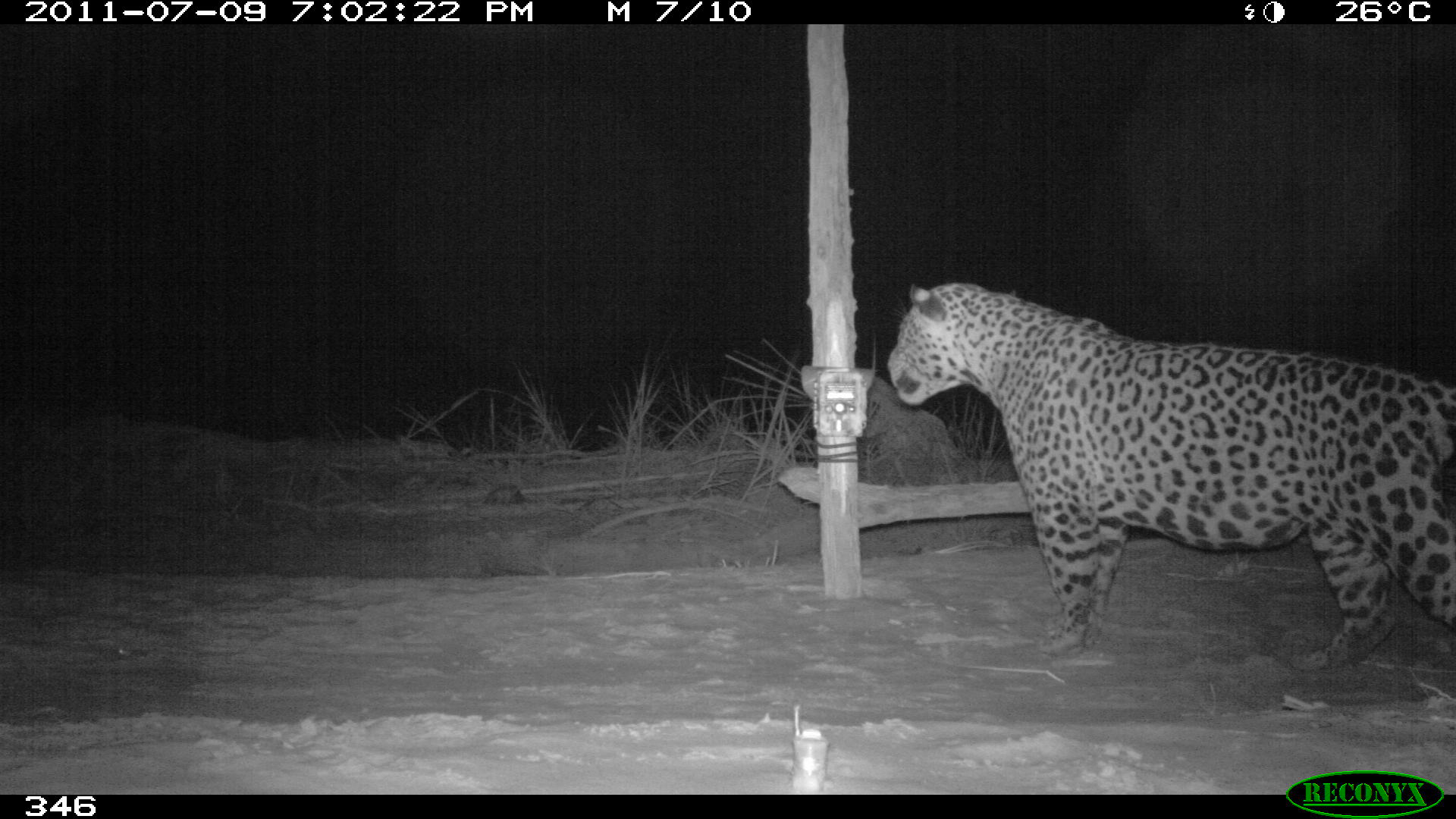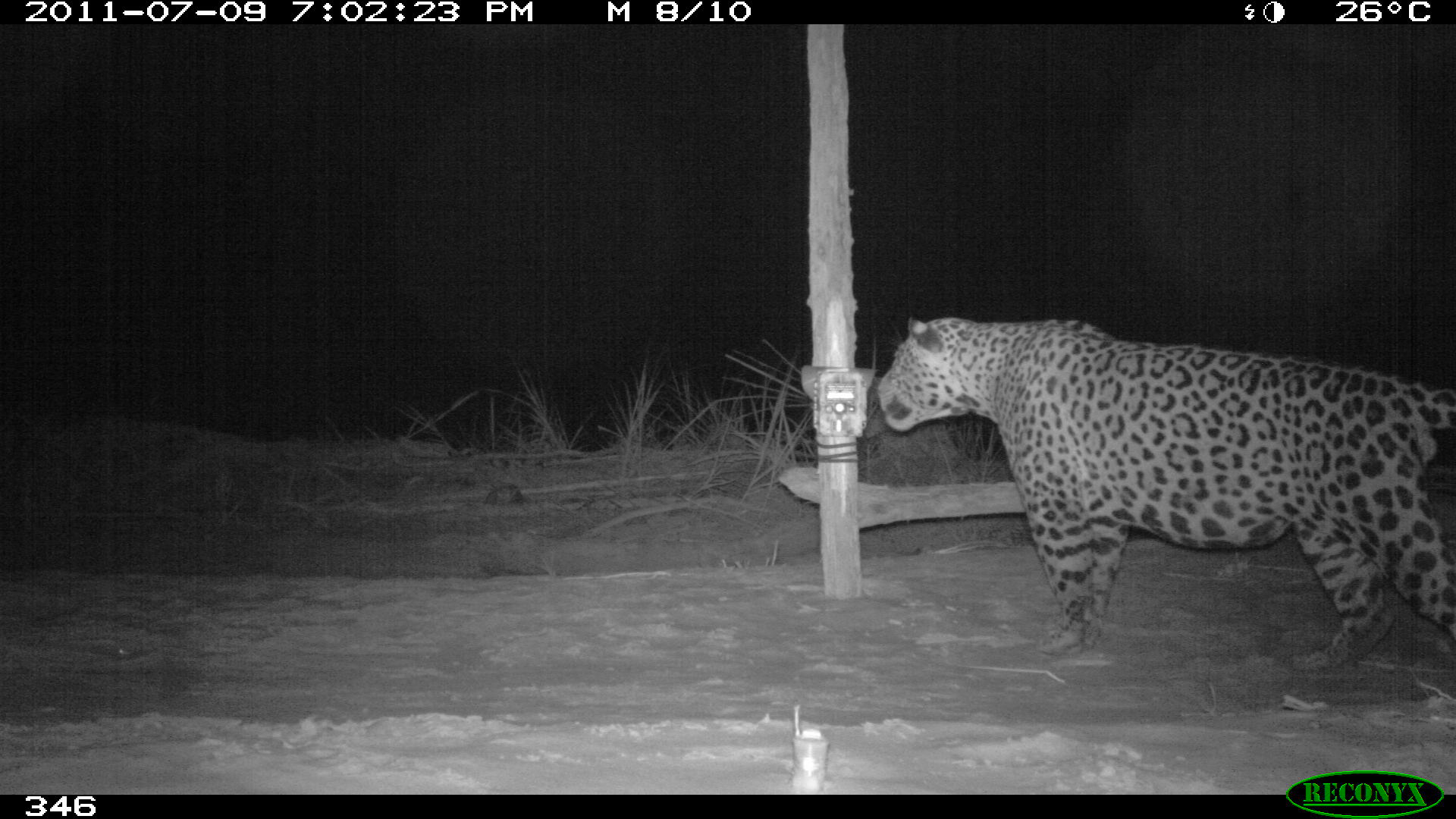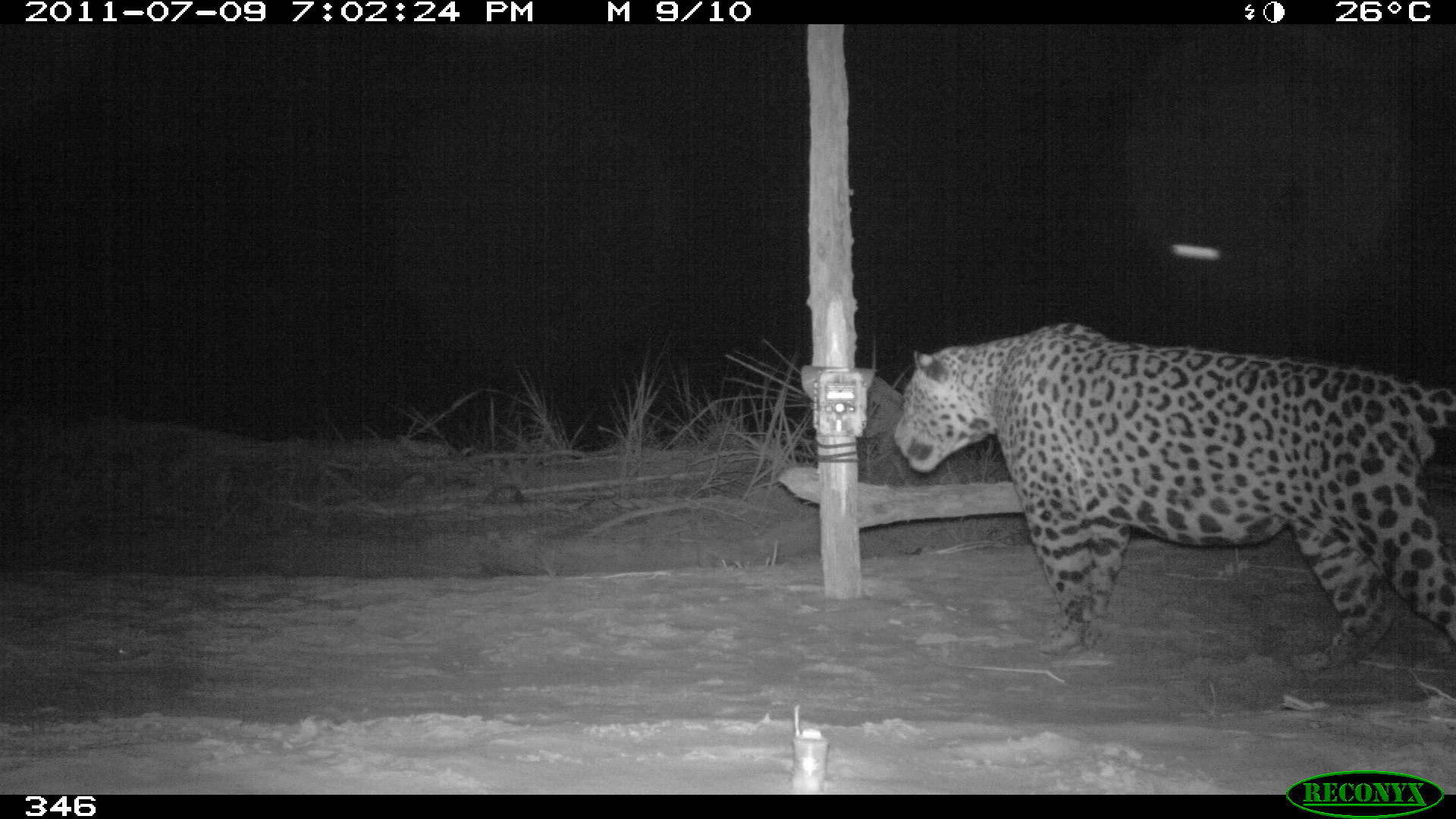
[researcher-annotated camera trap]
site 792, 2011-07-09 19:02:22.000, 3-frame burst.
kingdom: Animalia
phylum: Chordata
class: Mammalia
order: Carnivora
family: Felidae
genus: Panthera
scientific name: Panthera onca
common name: jaguar